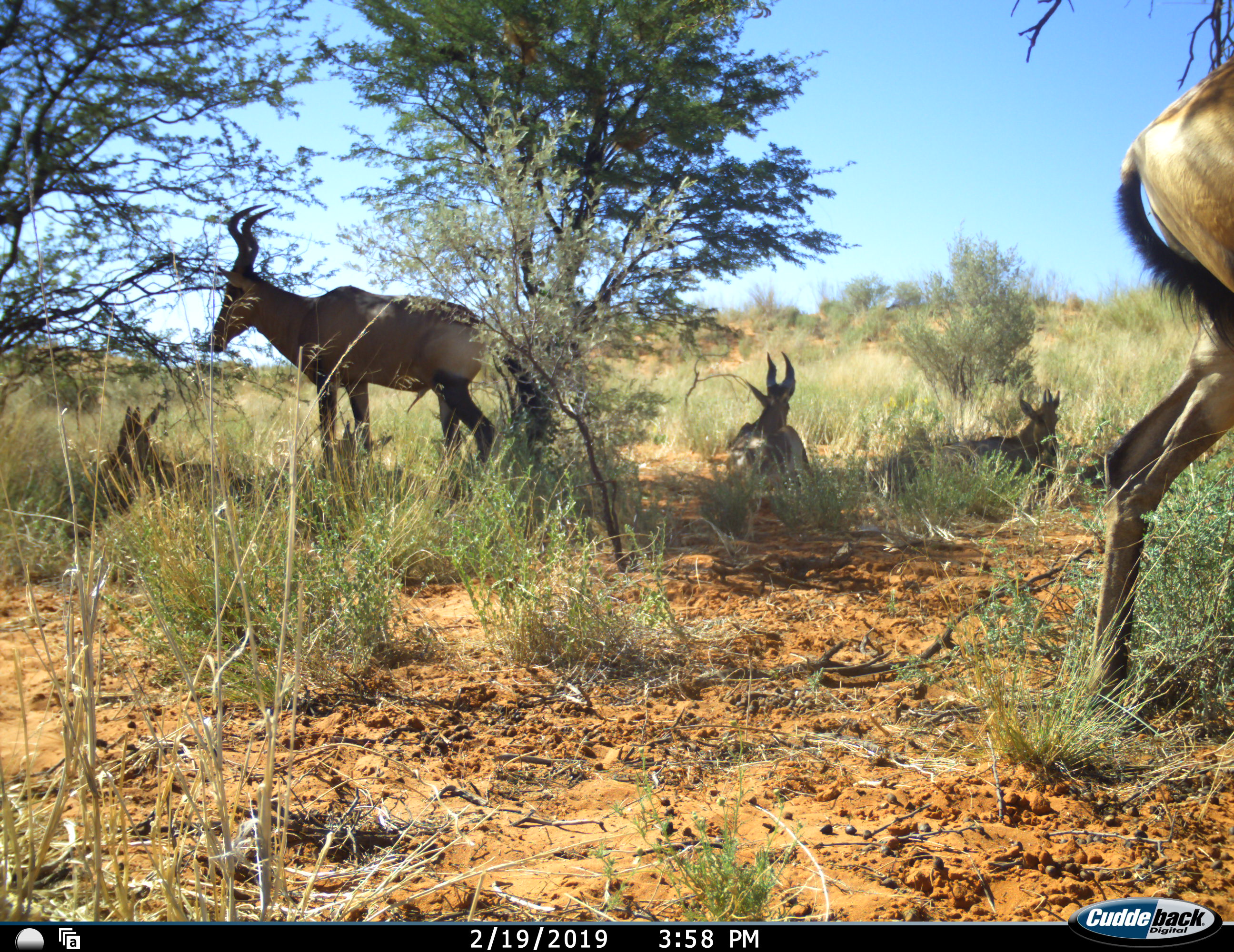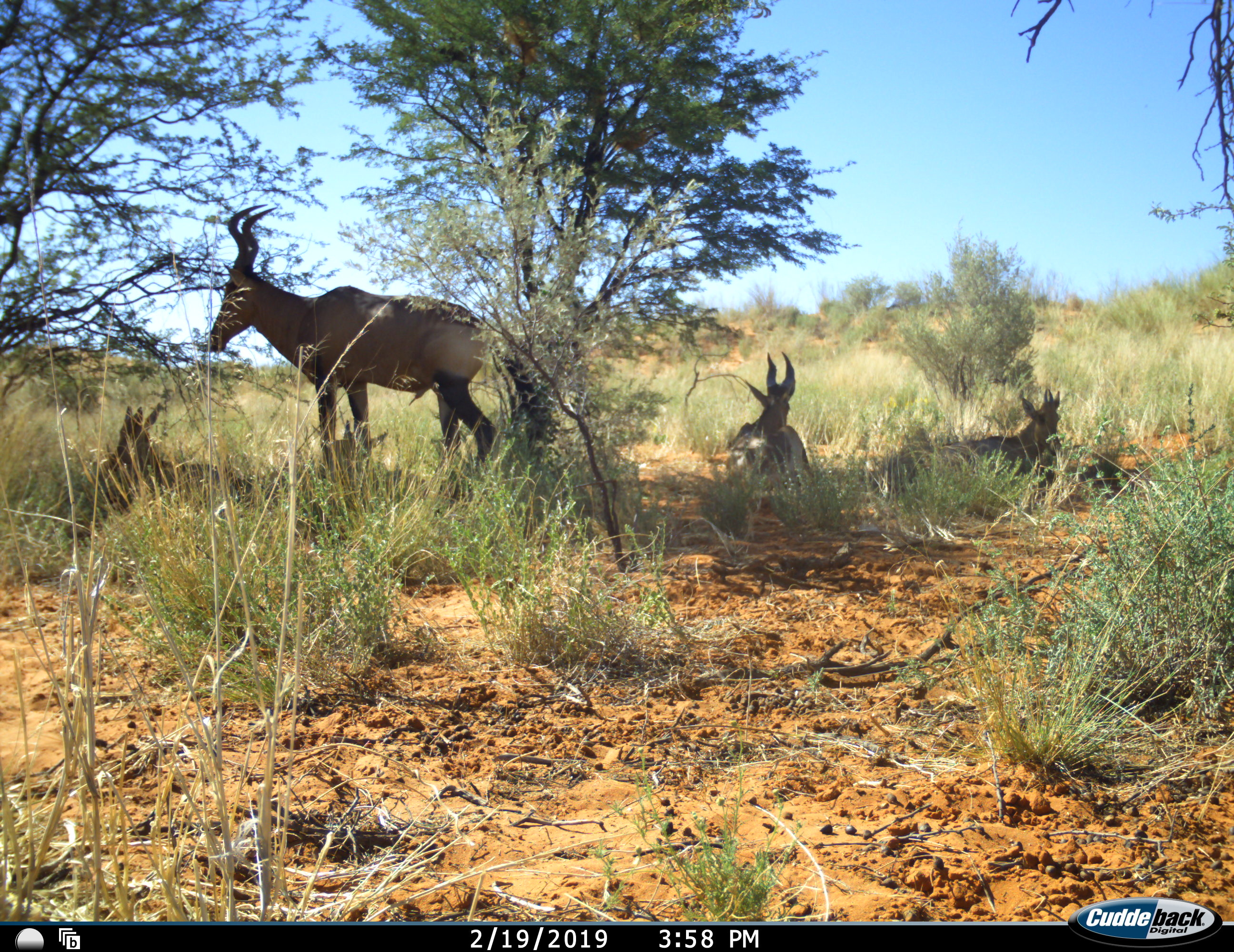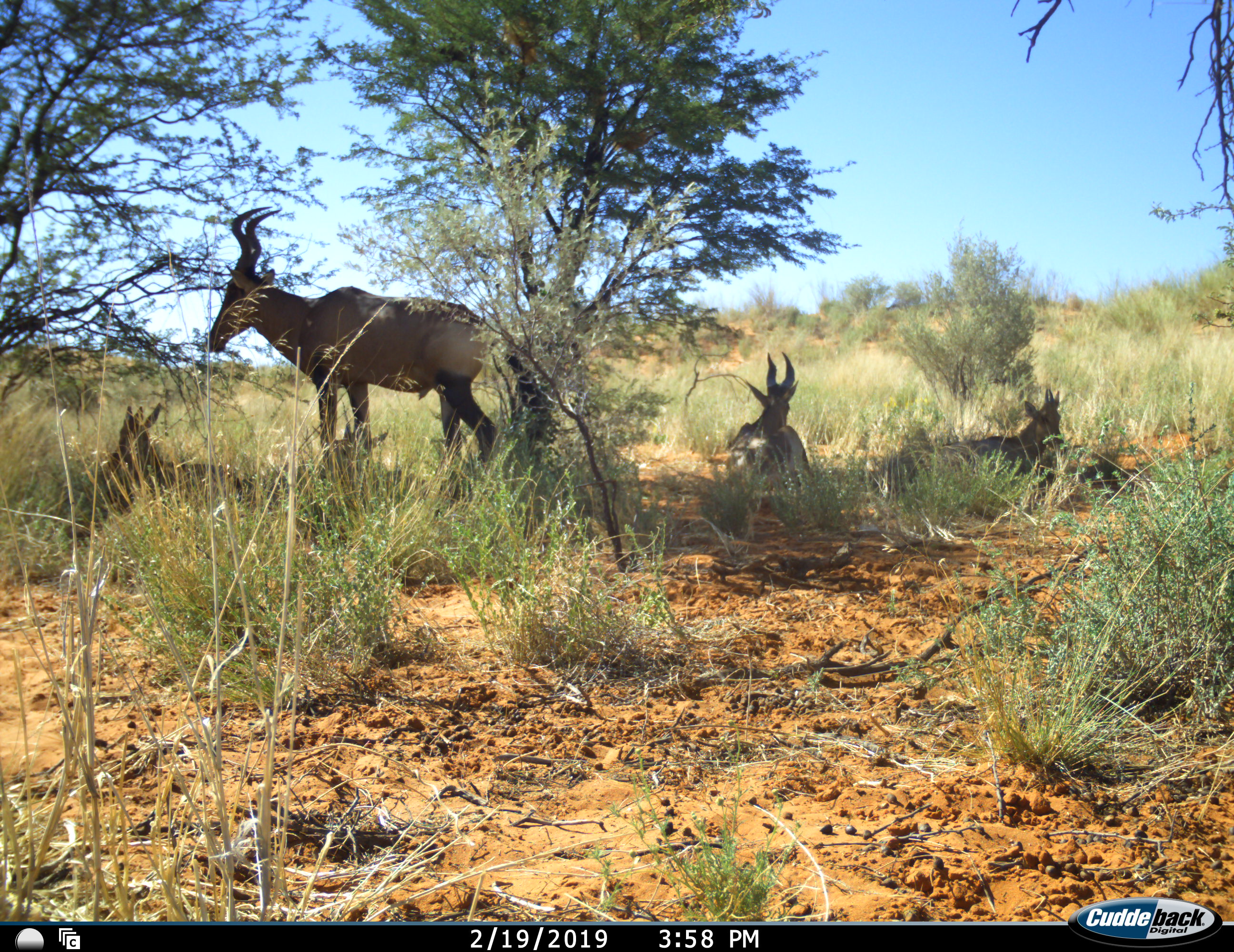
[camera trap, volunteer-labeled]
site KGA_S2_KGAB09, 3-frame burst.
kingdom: Animalia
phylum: Chordata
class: Mammalia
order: Artiodactyla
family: Bovidae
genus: Alcelaphus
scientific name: Alcelaphus buselaphus caama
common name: red hartebeest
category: hartebeestred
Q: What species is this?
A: Hartebeestred (red hartebeest) (Alcelaphus buselaphus caama).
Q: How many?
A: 5.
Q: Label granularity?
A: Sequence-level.